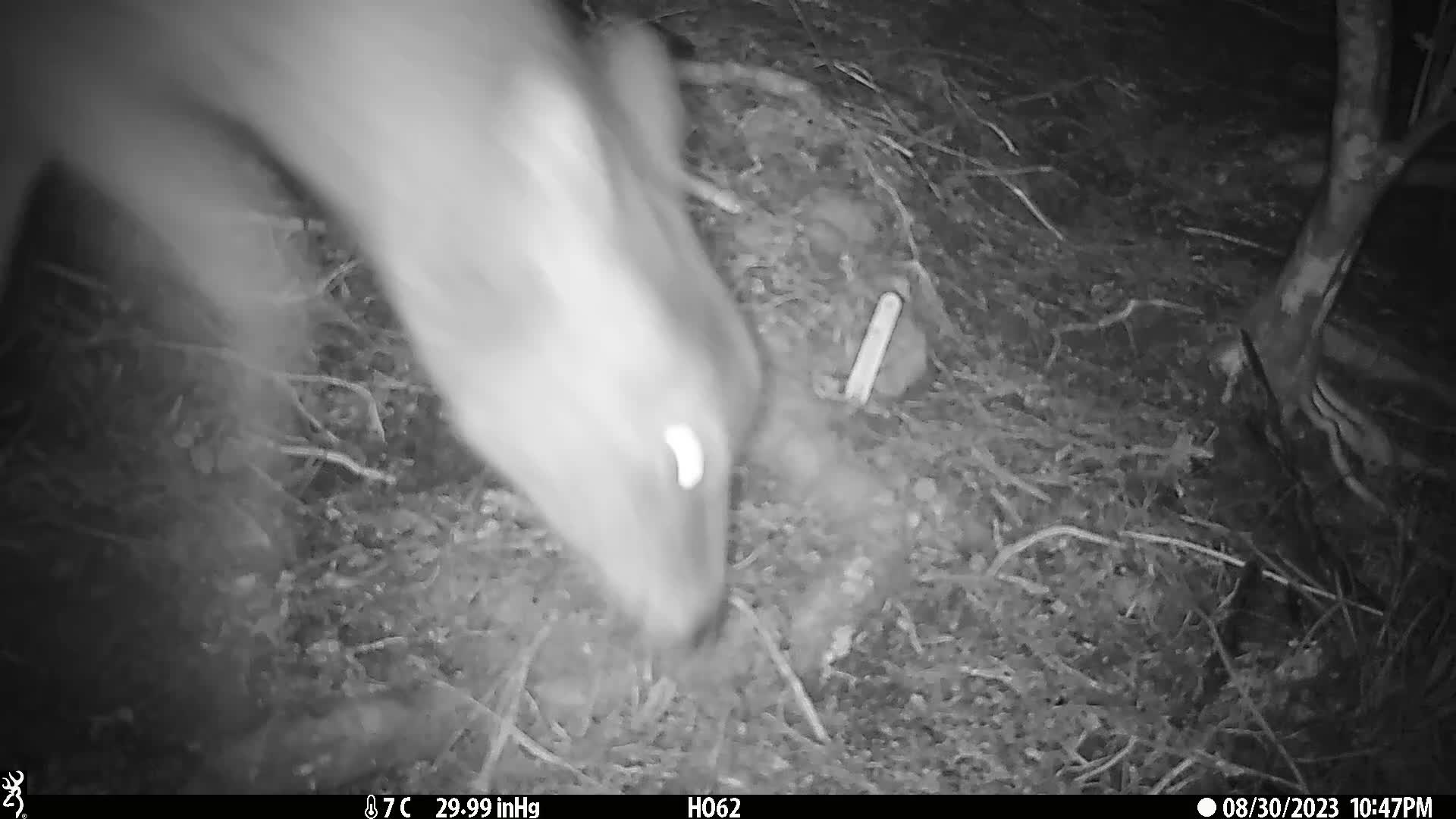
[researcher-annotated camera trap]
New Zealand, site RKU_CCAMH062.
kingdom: Animalia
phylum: Chordata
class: Mammalia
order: Artiodactyla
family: Cervidae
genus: Odocoileus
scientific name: Odocoileus virginianus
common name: white-tailed deer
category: white tailed deer